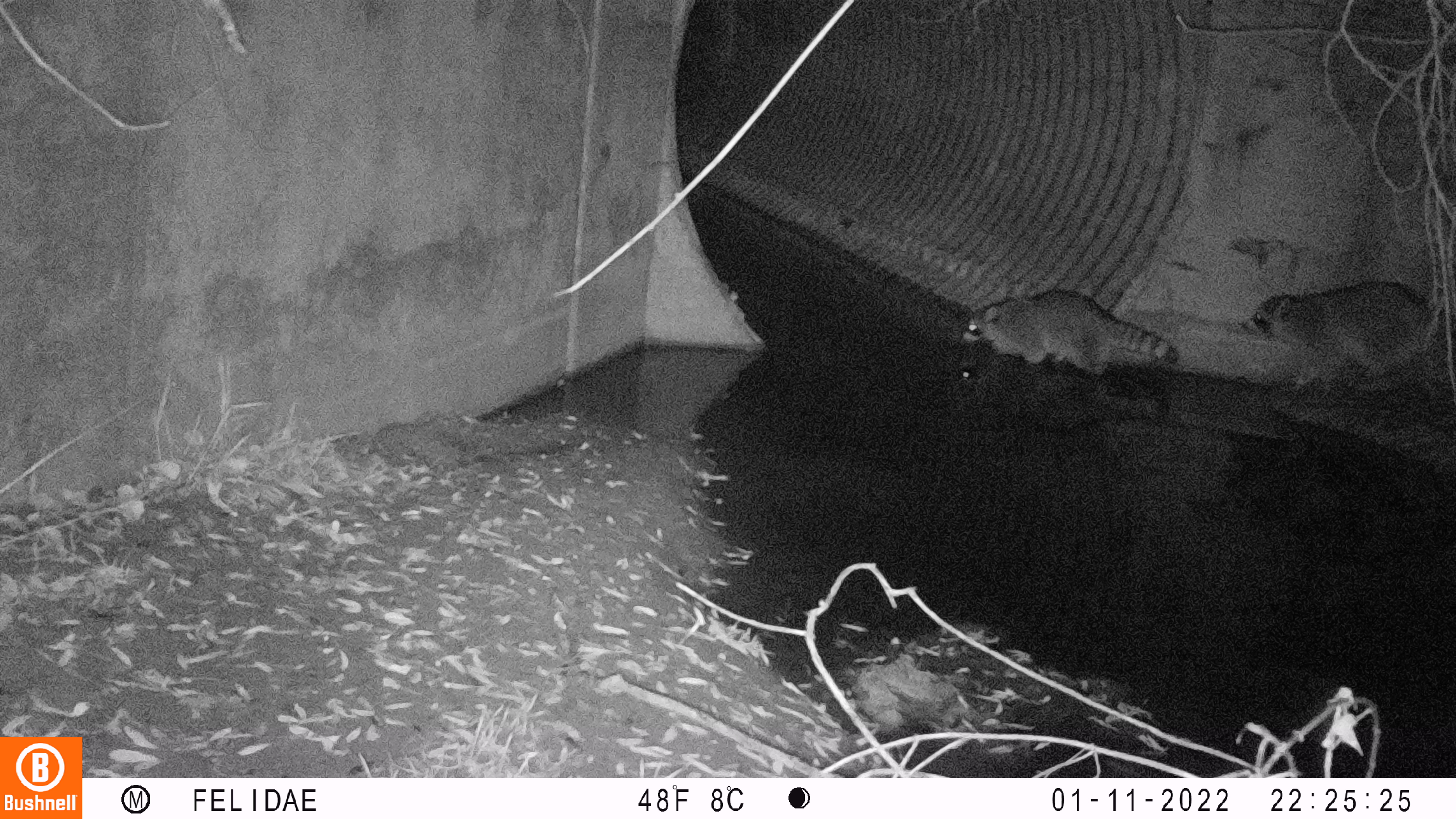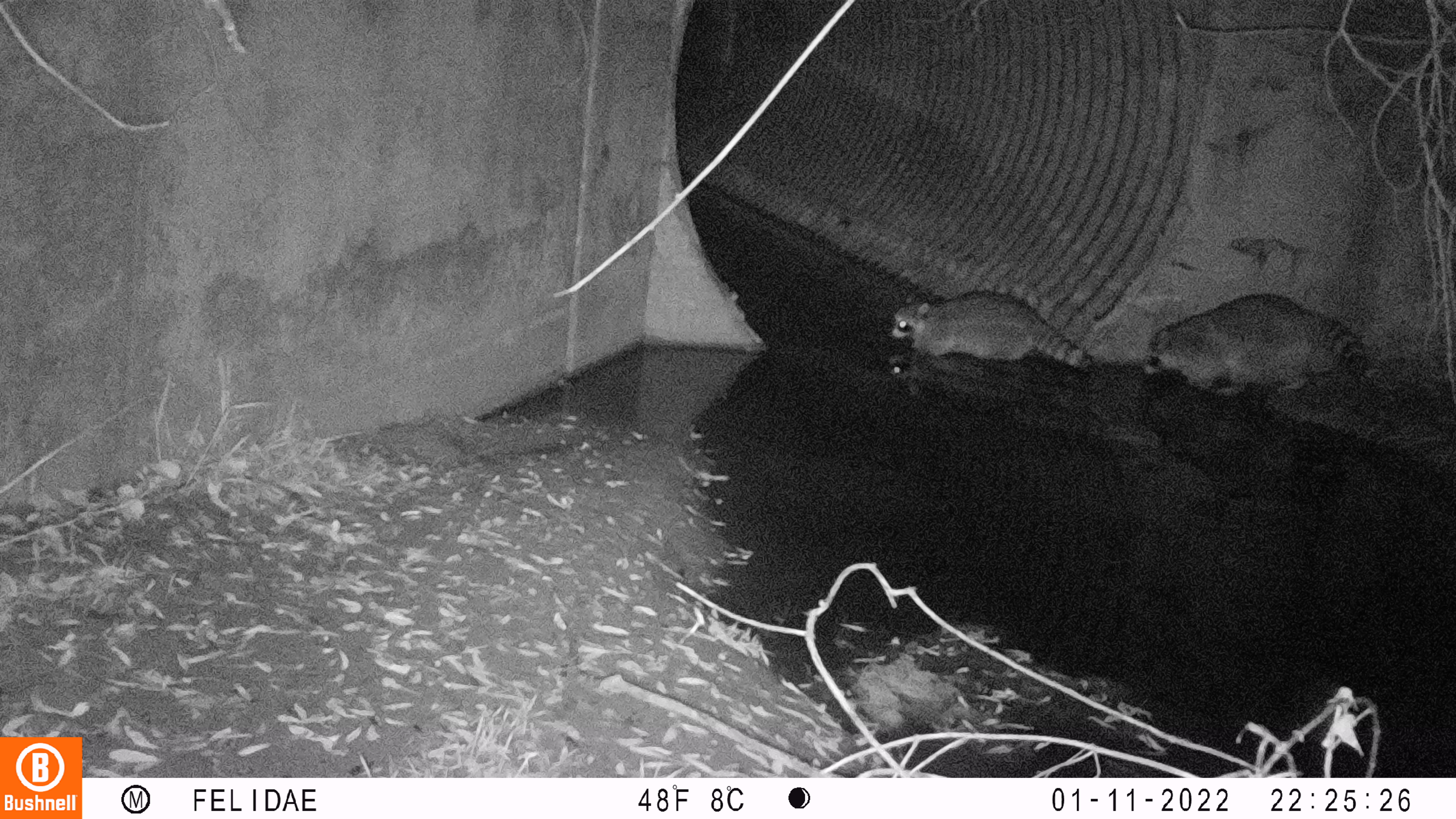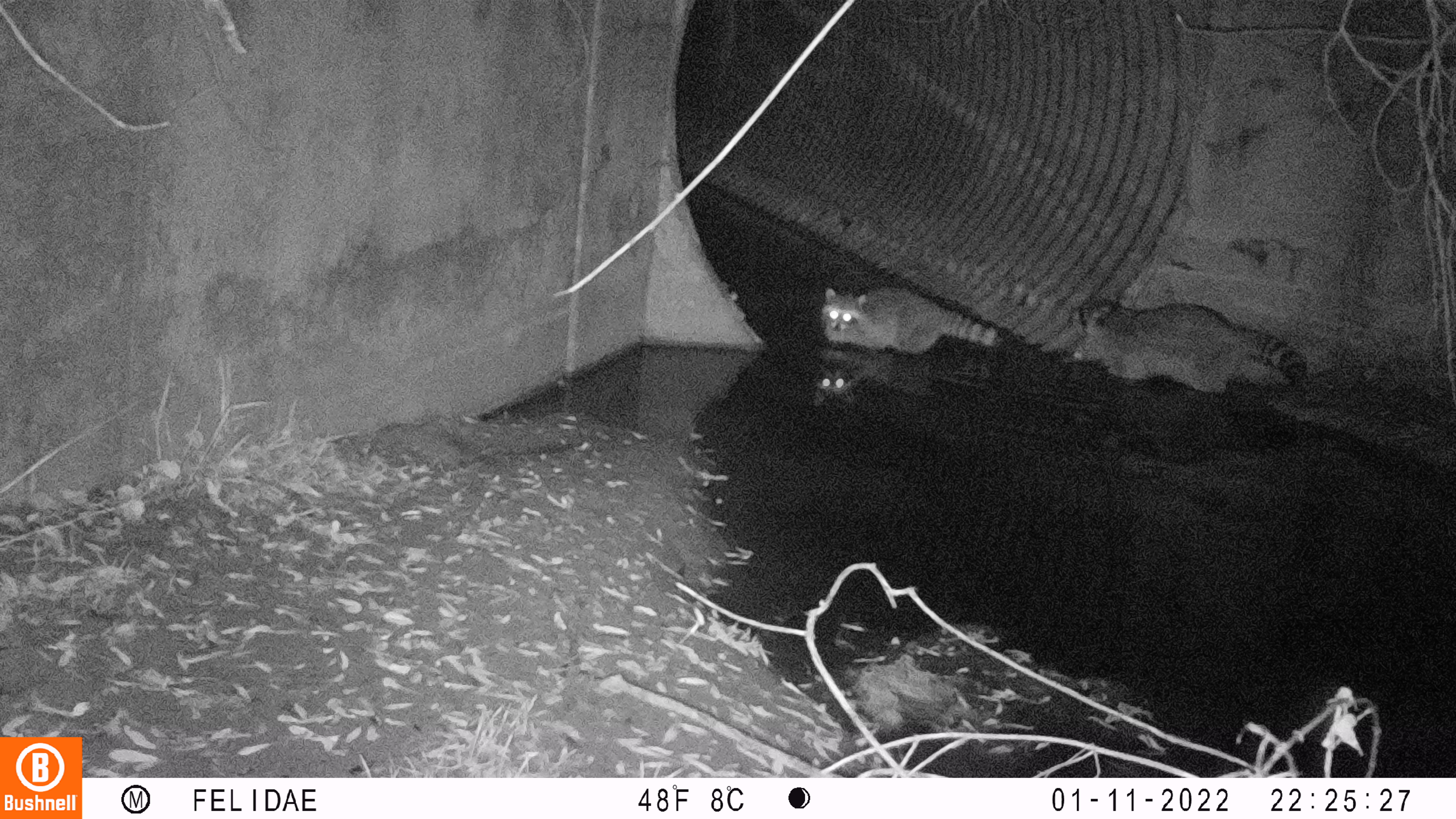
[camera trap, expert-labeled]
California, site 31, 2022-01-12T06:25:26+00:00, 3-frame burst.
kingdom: Animalia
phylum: Chordata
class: Mammalia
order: Carnivora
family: Procyonidae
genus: Procyon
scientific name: Procyon lotor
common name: raccoon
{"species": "raccoon (Procyon lotor)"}